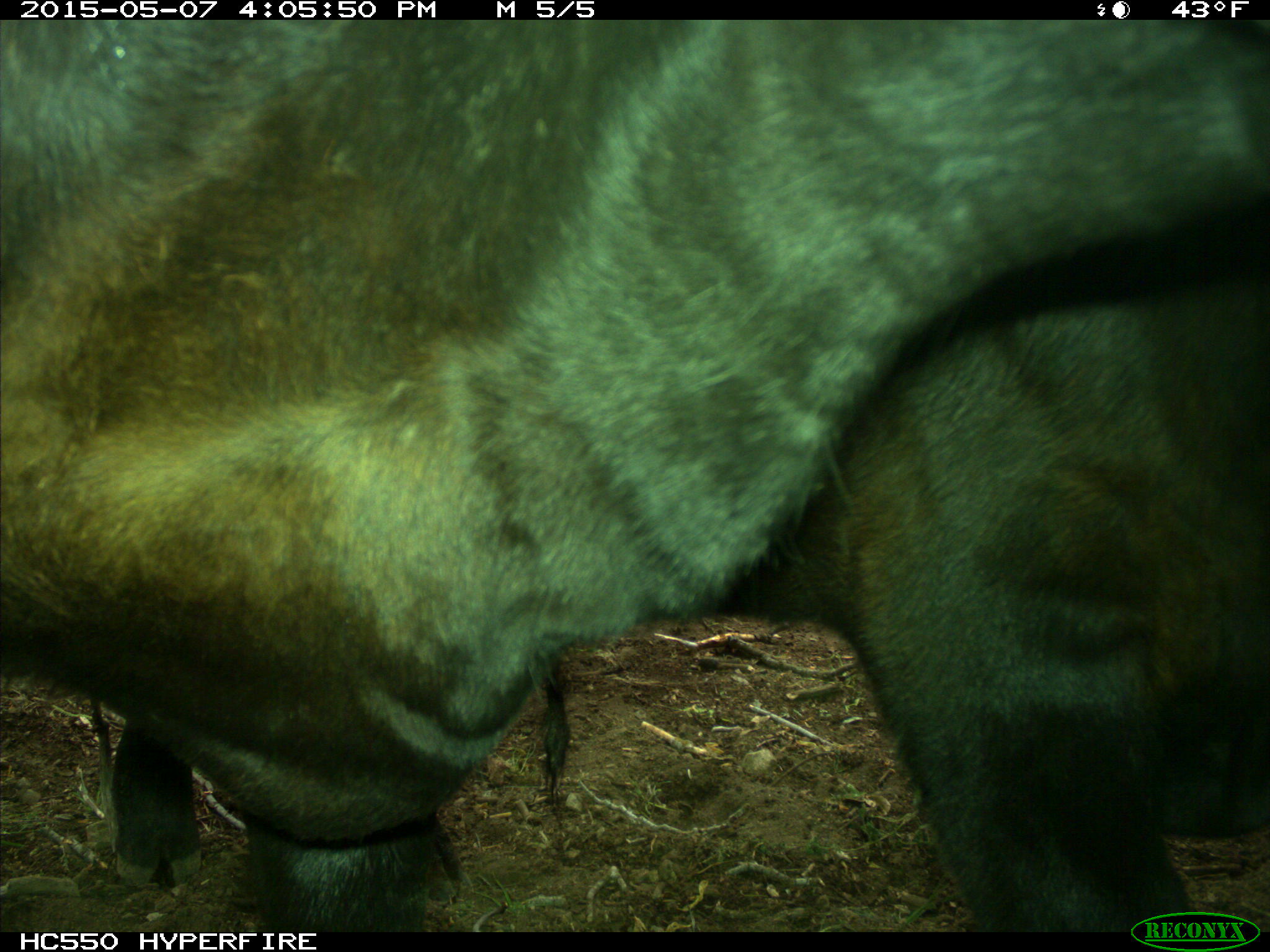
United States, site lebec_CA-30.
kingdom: Animalia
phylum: Chordata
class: Mammalia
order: Artiodactyla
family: Bovidae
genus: Bos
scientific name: Bos taurus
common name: domestic cow